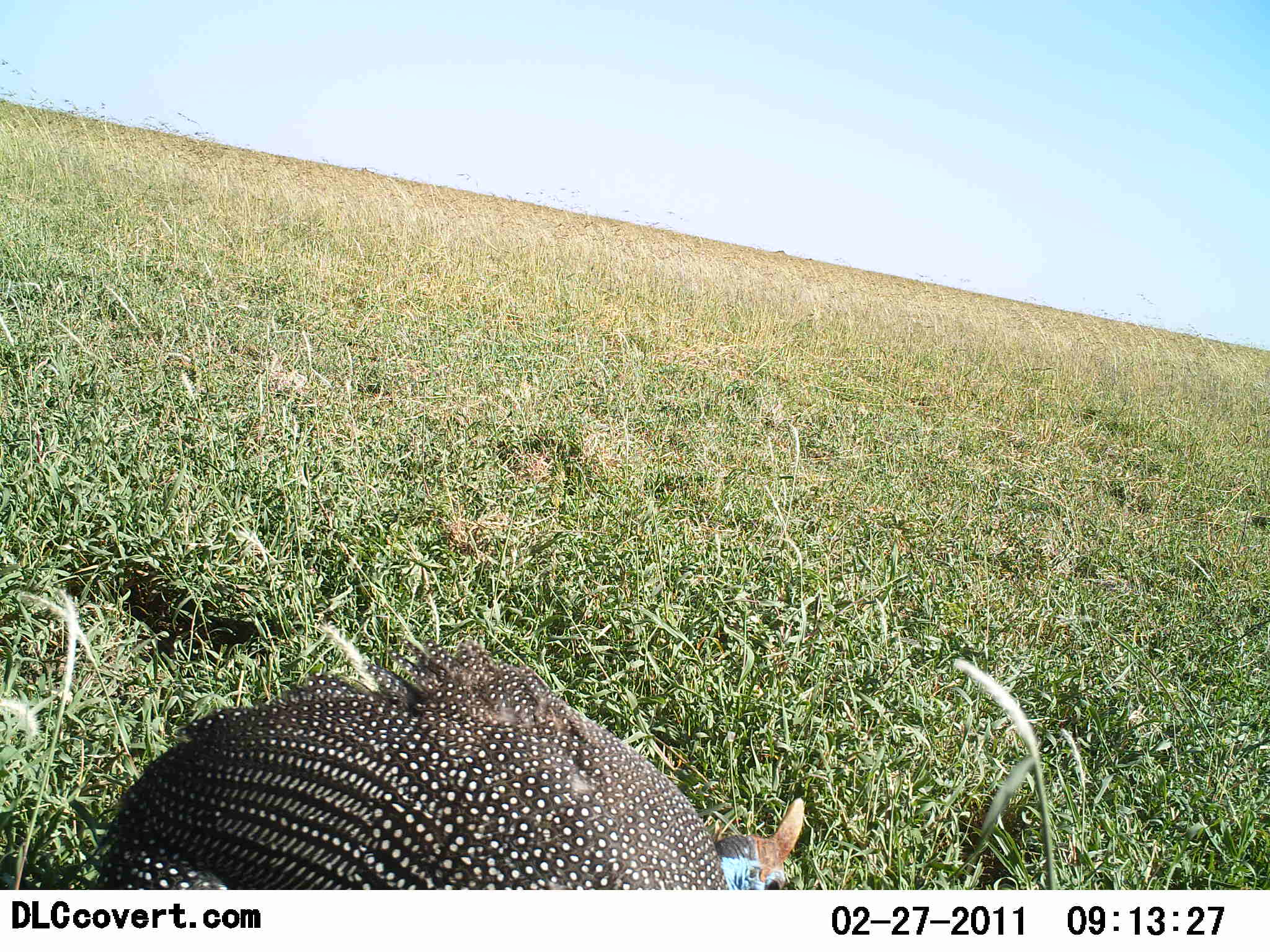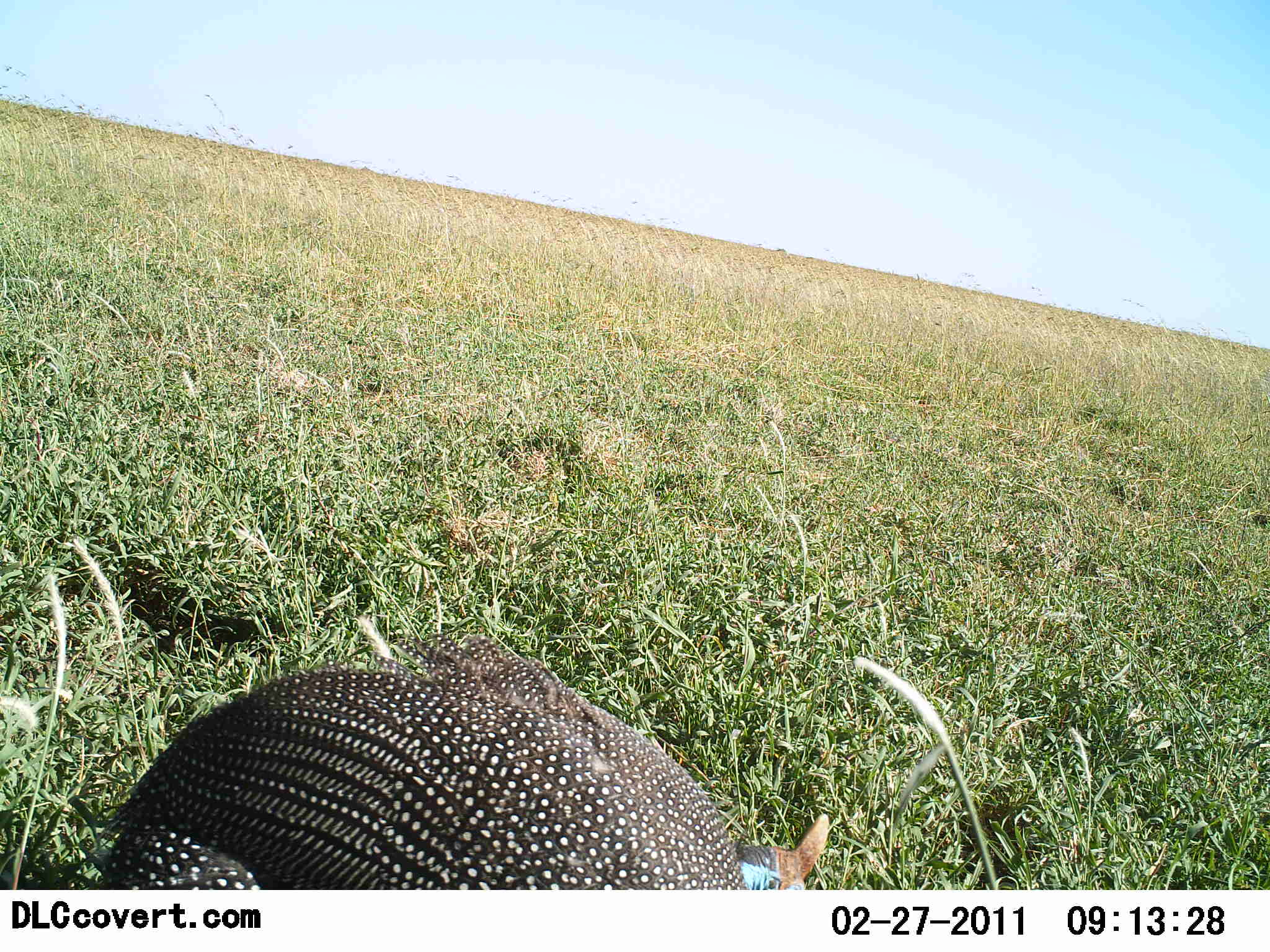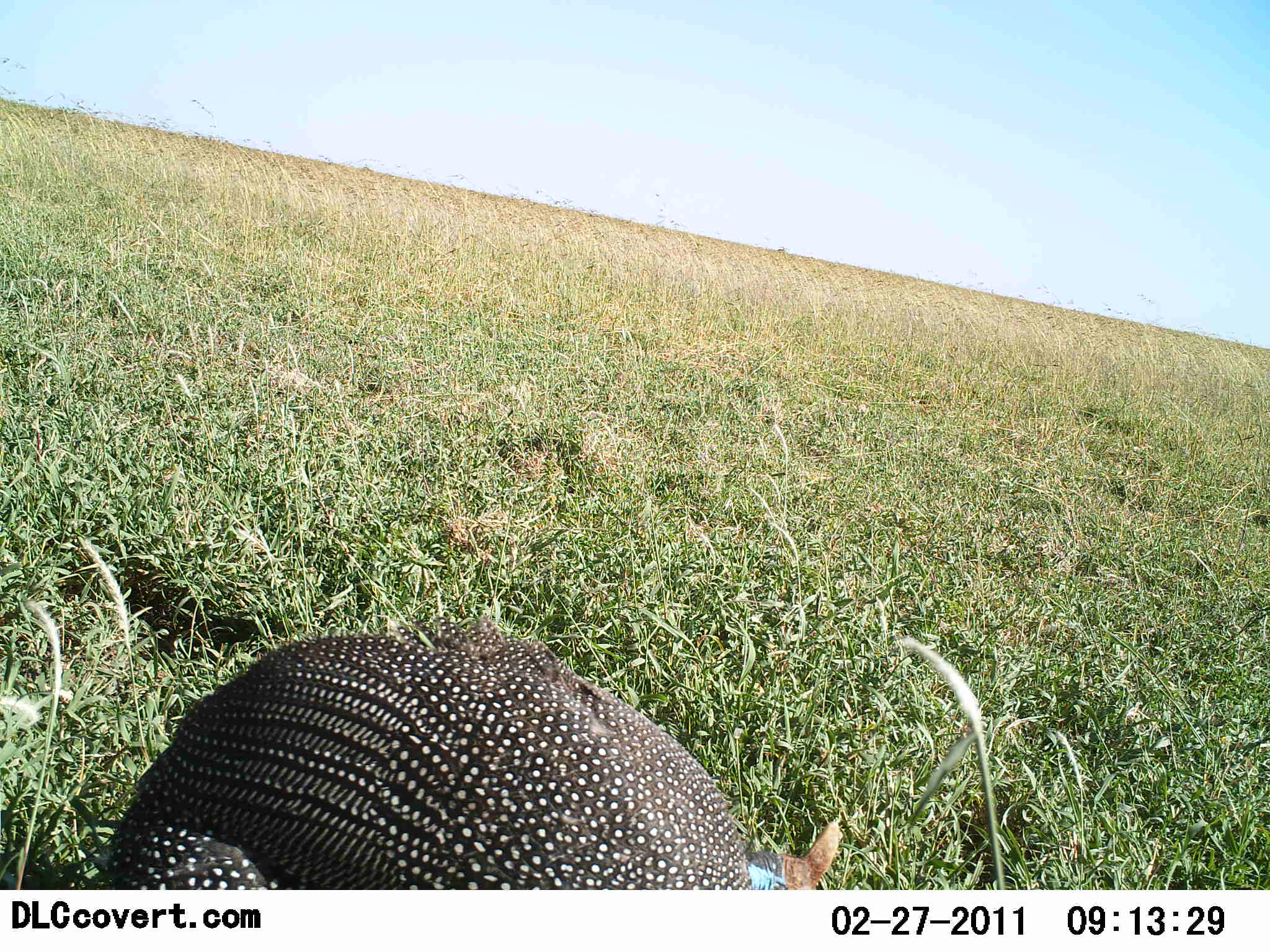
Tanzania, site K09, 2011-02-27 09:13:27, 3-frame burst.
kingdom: Animalia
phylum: Chordata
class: Aves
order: Galliformes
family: Numididae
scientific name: Numididae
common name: guinea fowl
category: guineafowl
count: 1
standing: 36%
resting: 9%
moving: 9%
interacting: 0%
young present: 0%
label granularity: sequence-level